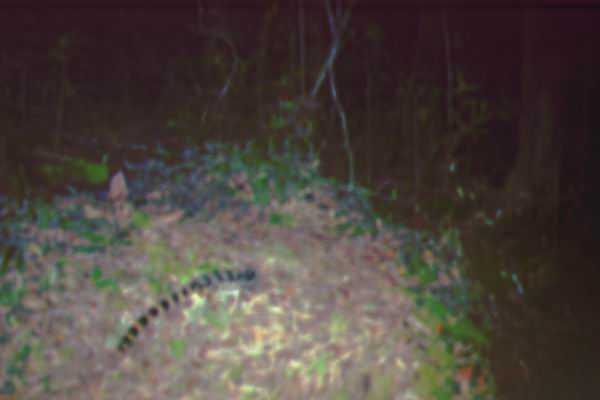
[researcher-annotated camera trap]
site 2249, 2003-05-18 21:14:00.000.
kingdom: Animalia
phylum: Chordata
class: Mammalia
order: Carnivora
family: Prionodontidae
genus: Prionodon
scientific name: Prionodon linsang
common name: banded linsang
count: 1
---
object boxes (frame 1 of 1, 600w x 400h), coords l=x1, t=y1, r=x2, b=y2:
prionodon linsang: l=112, t=267, r=259, b=359